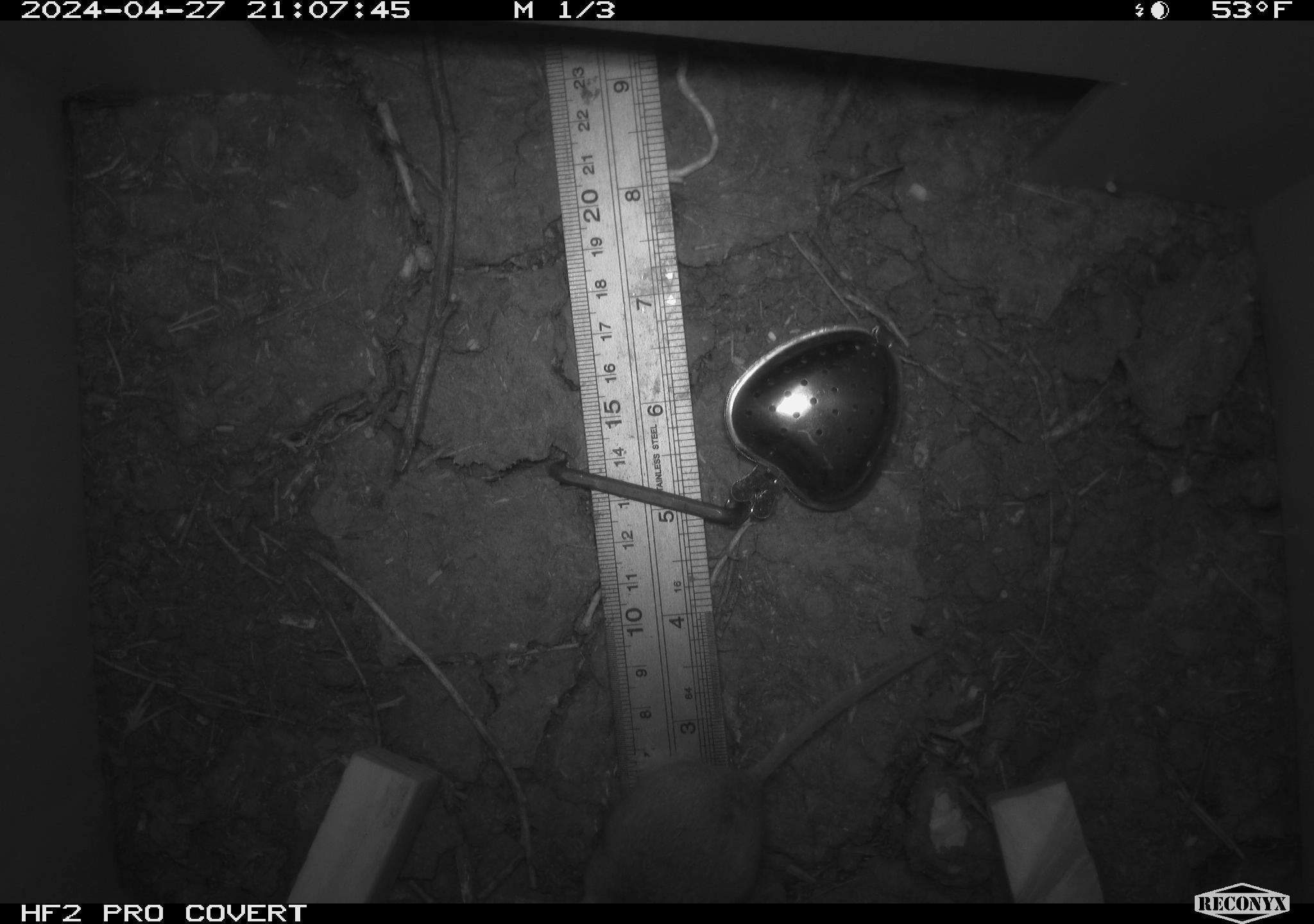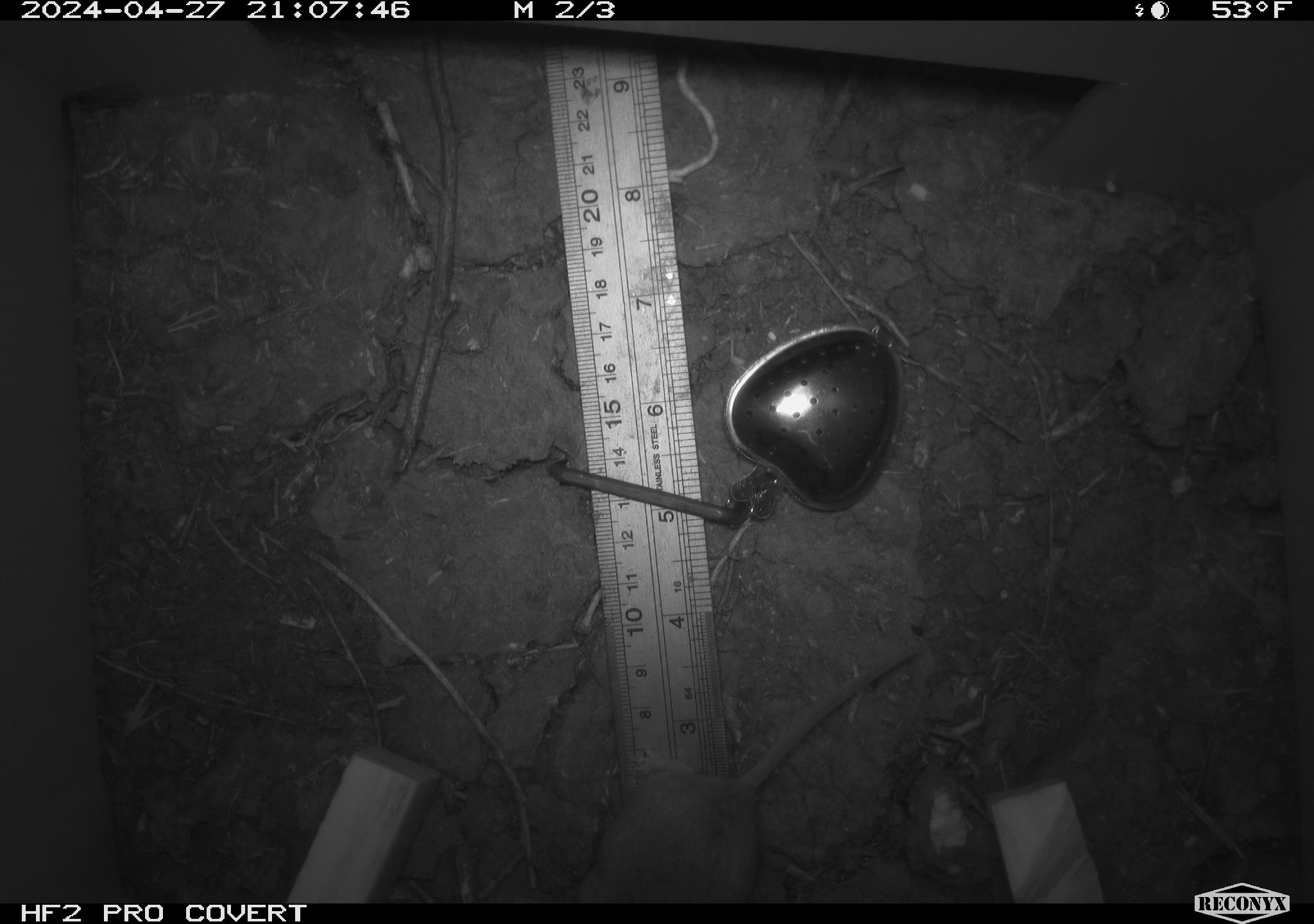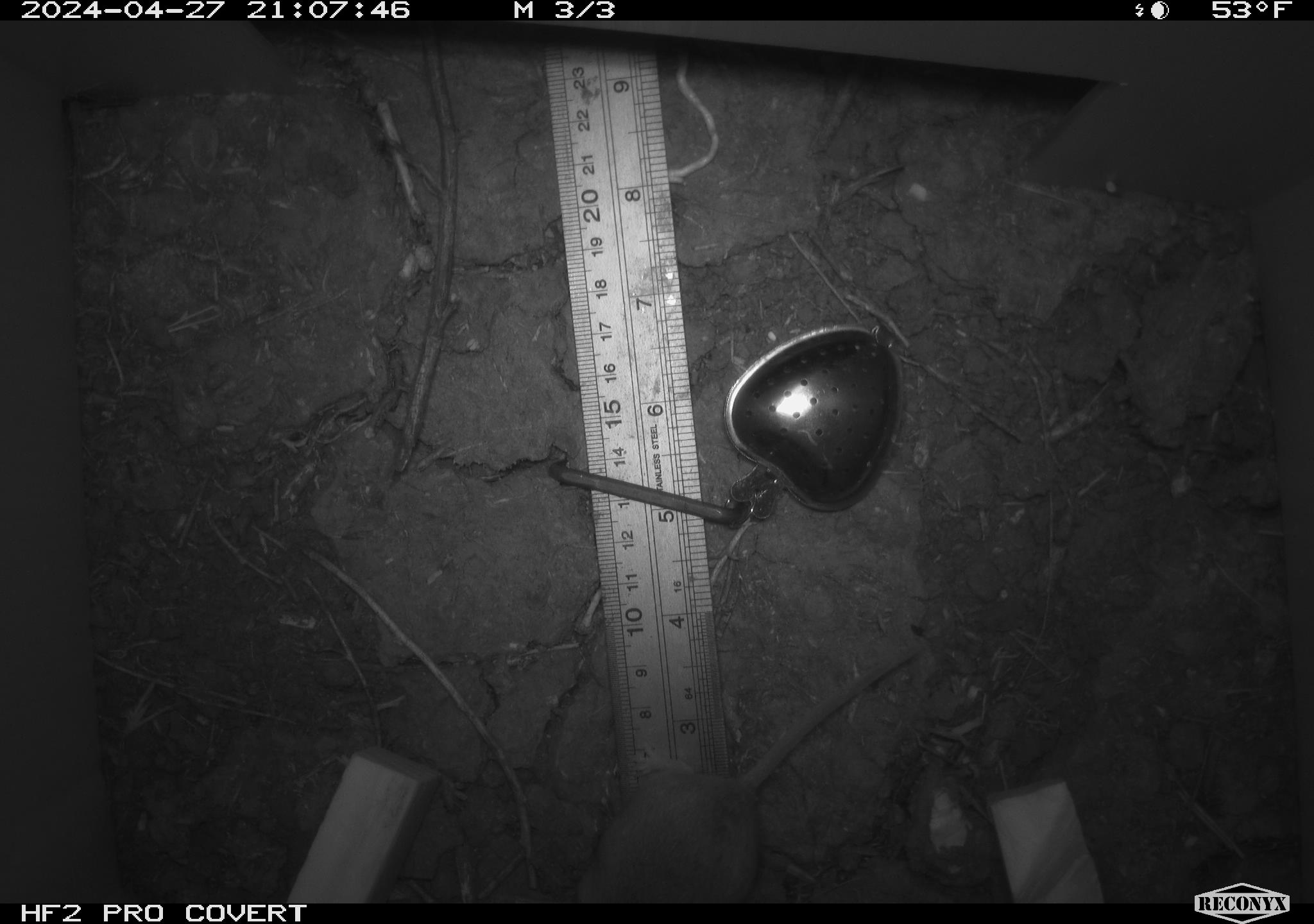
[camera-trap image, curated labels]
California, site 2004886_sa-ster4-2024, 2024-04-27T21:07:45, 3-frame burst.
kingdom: Animalia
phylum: Chordata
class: Mammalia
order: Rodentia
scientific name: Rodentia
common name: mouse species